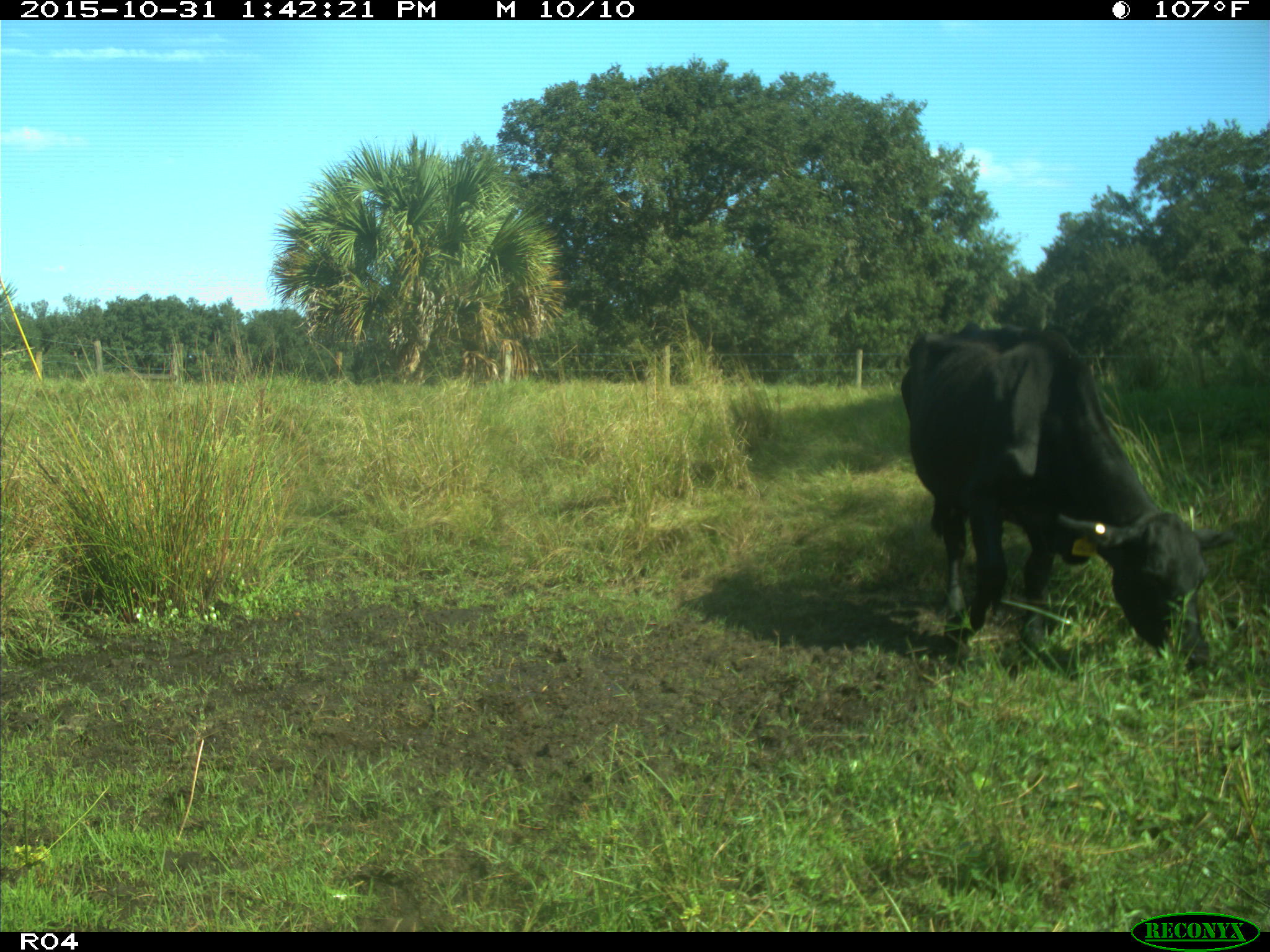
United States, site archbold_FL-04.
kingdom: Animalia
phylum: Chordata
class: Mammalia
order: Artiodactyla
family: Bovidae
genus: Bos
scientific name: Bos taurus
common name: domestic cow